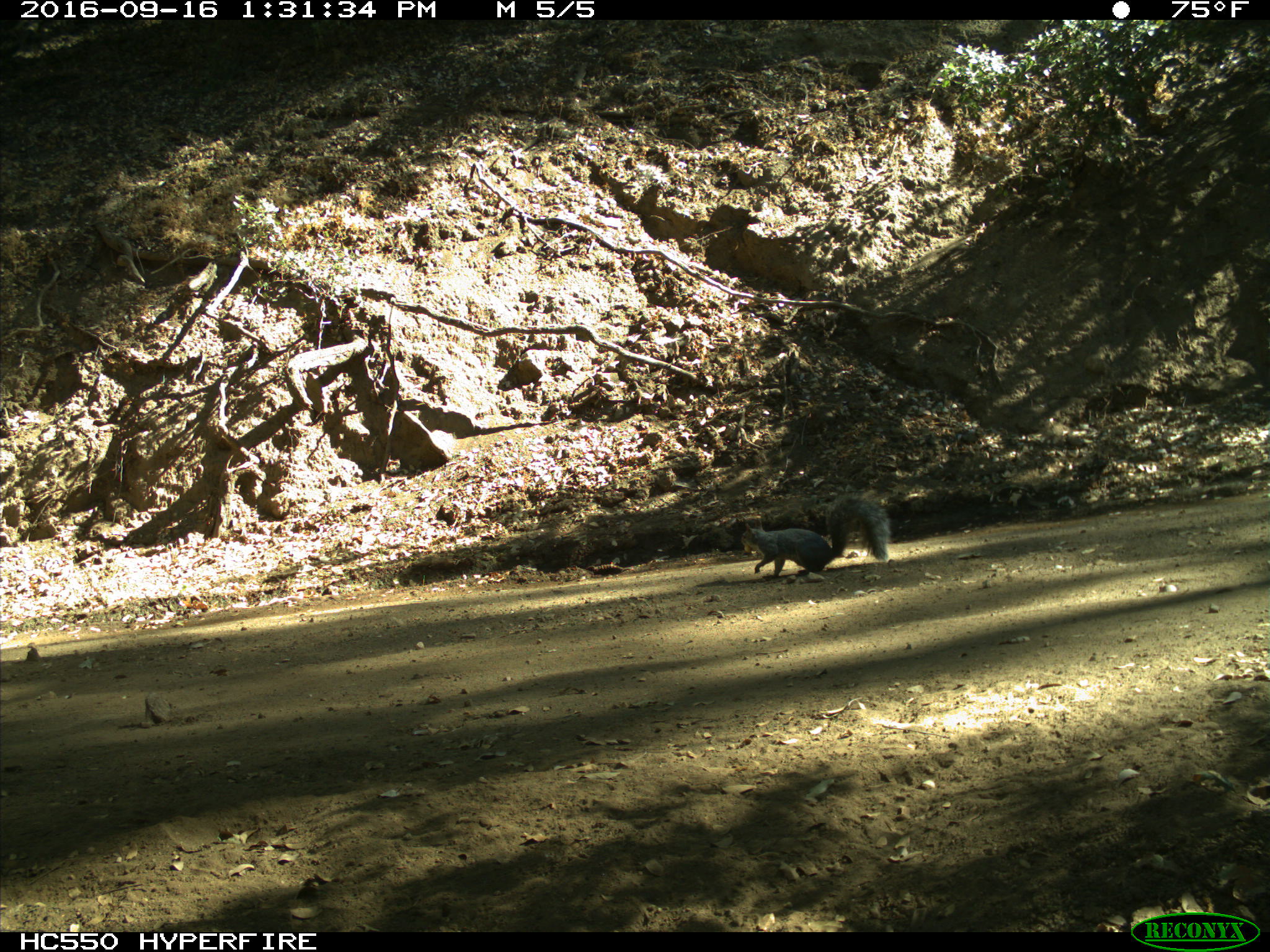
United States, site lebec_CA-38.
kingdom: Animalia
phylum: Chordata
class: Mammalia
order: Rodentia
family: Sciuridae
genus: Sciurus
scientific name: Sciurus carolinensis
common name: eastern gray squirrel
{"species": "Sciurus carolinensis (eastern gray squirrel)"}